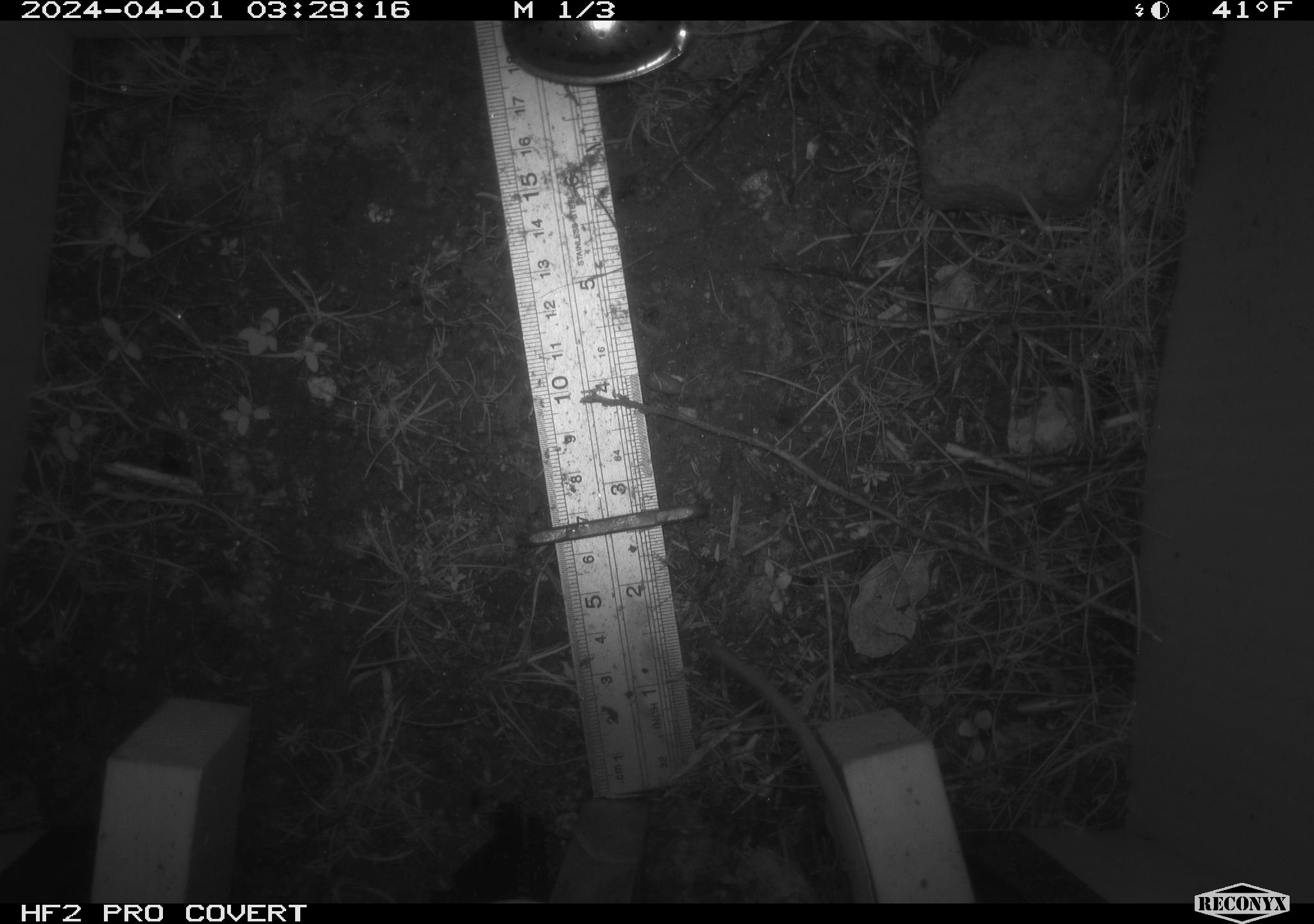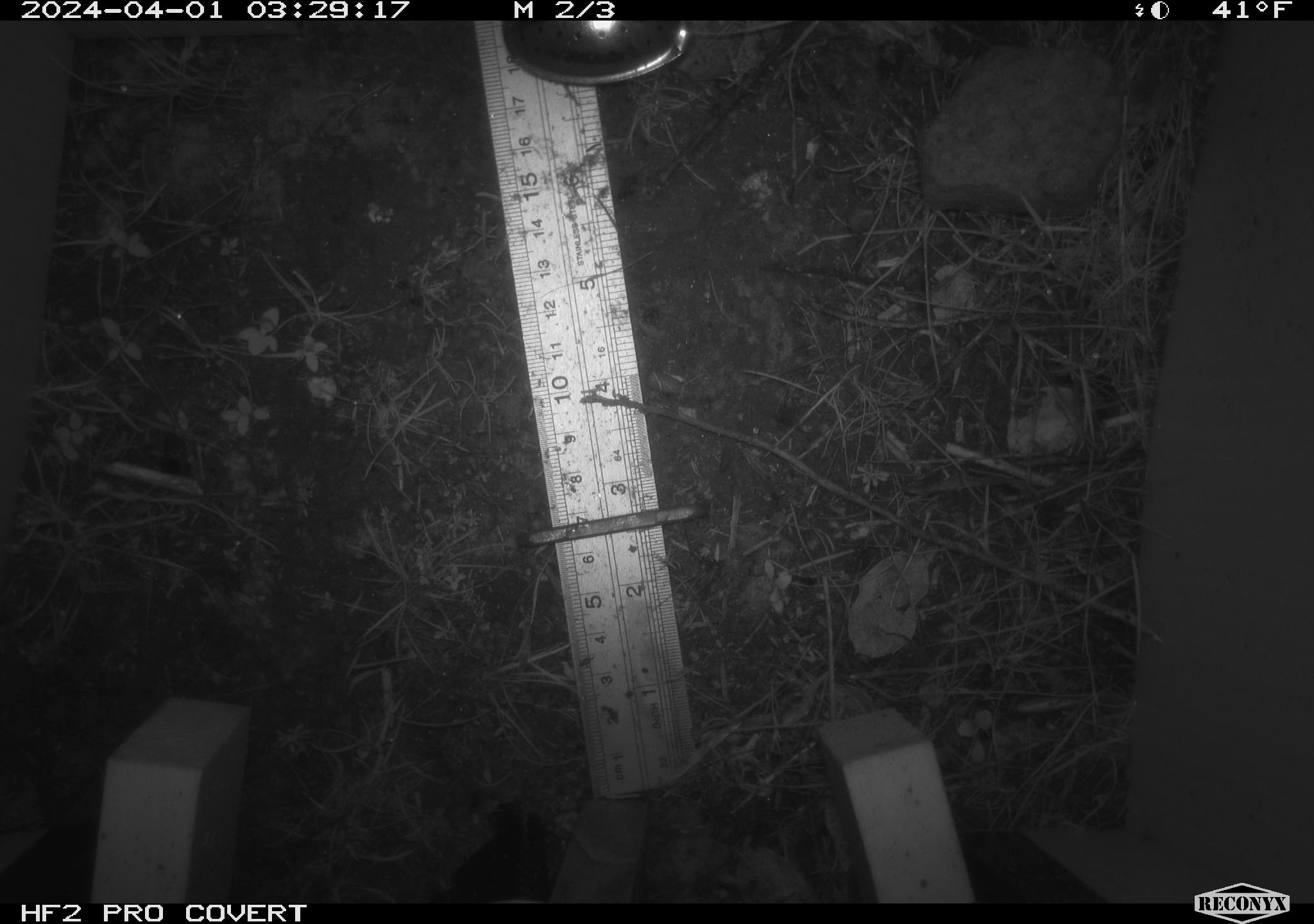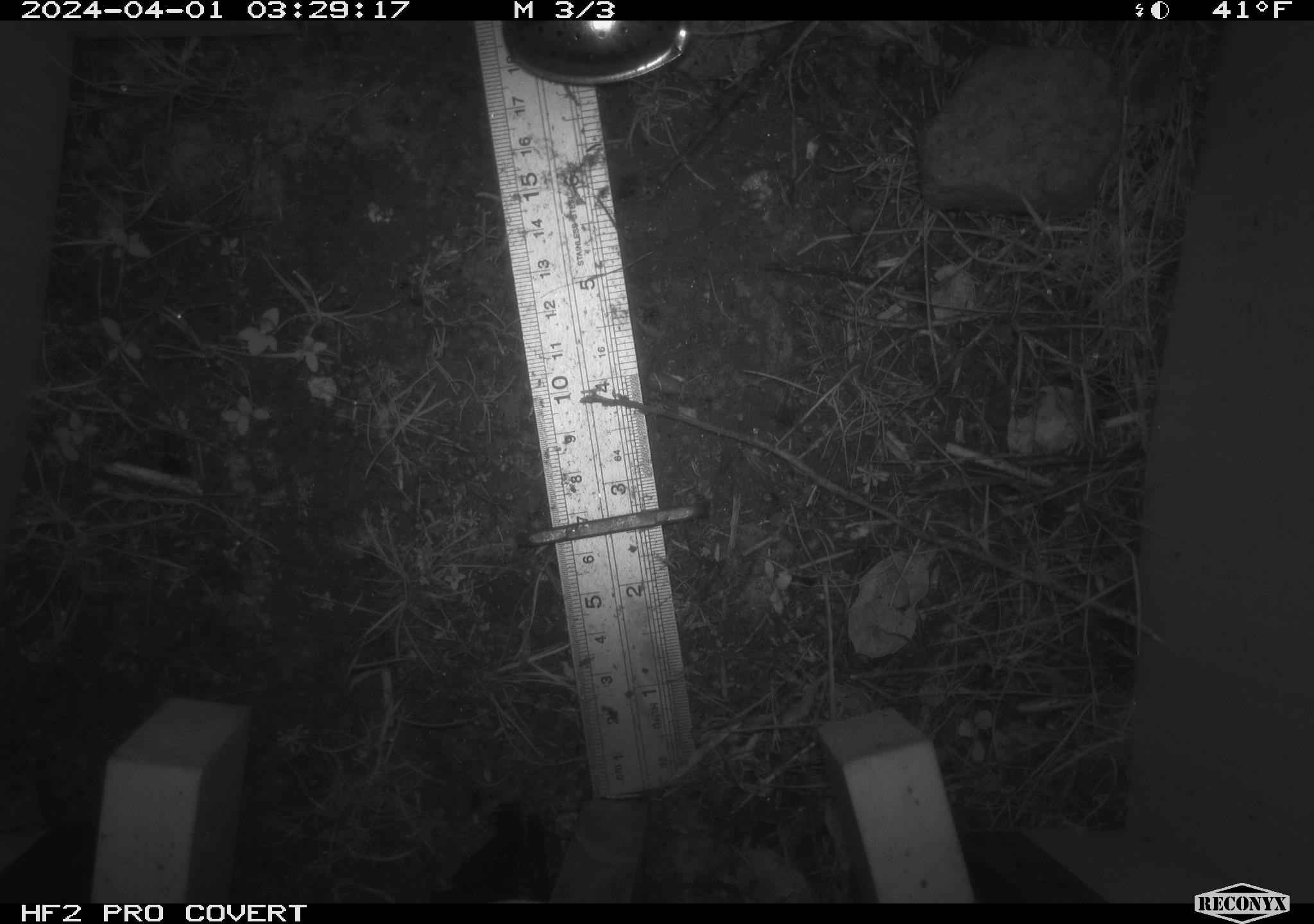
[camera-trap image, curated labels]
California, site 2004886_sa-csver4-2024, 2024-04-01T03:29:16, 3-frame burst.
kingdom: Animalia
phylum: Chordata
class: Mammalia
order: Rodentia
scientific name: Rodentia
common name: woodrat or rat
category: woodrat or rat species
Woodrat or rat species (woodrat or rat) (Rodentia).